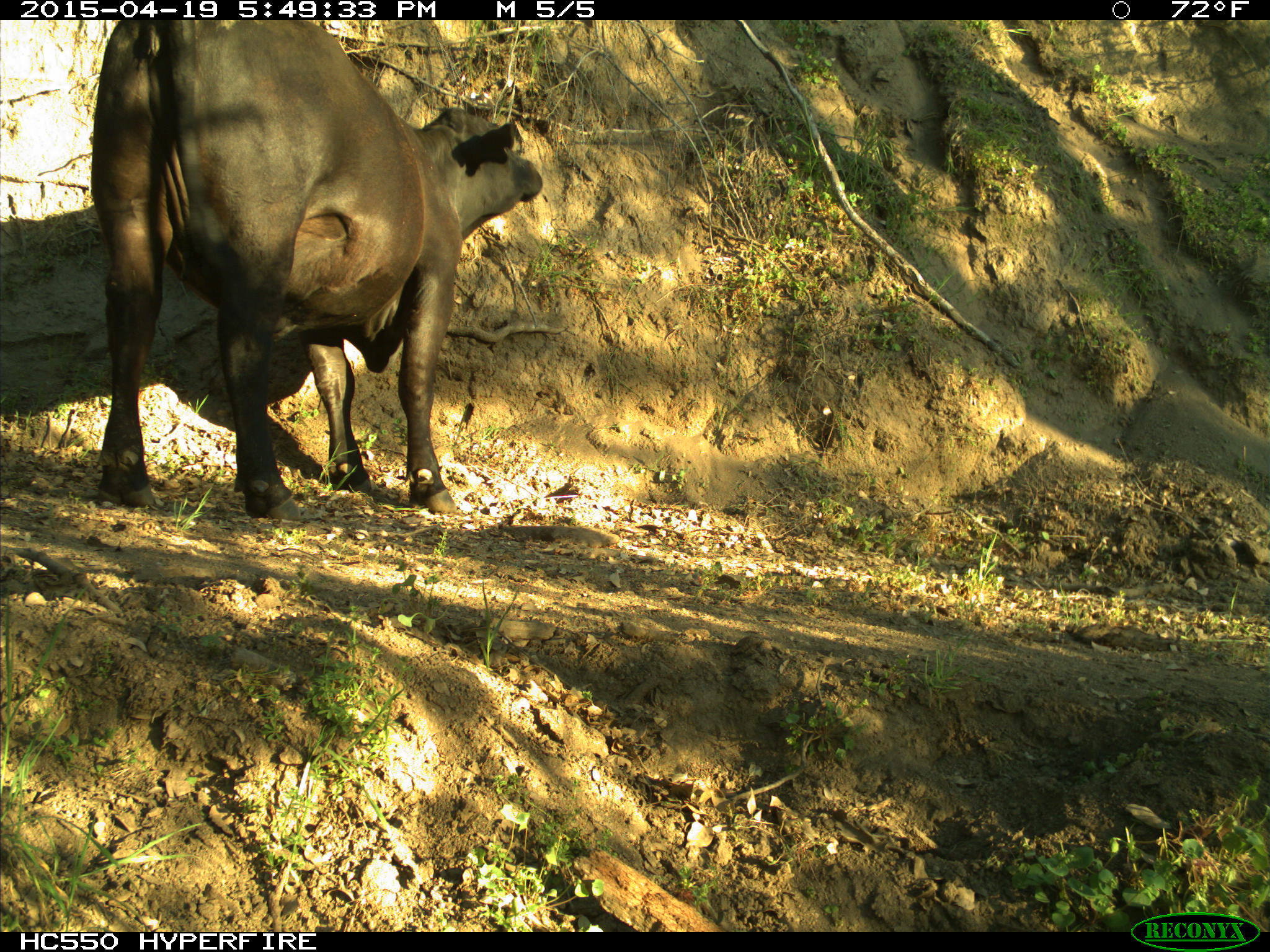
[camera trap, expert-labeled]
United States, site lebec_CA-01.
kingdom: Animalia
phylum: Chordata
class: Mammalia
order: Artiodactyla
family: Bovidae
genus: Bos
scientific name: Bos taurus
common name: domestic cow